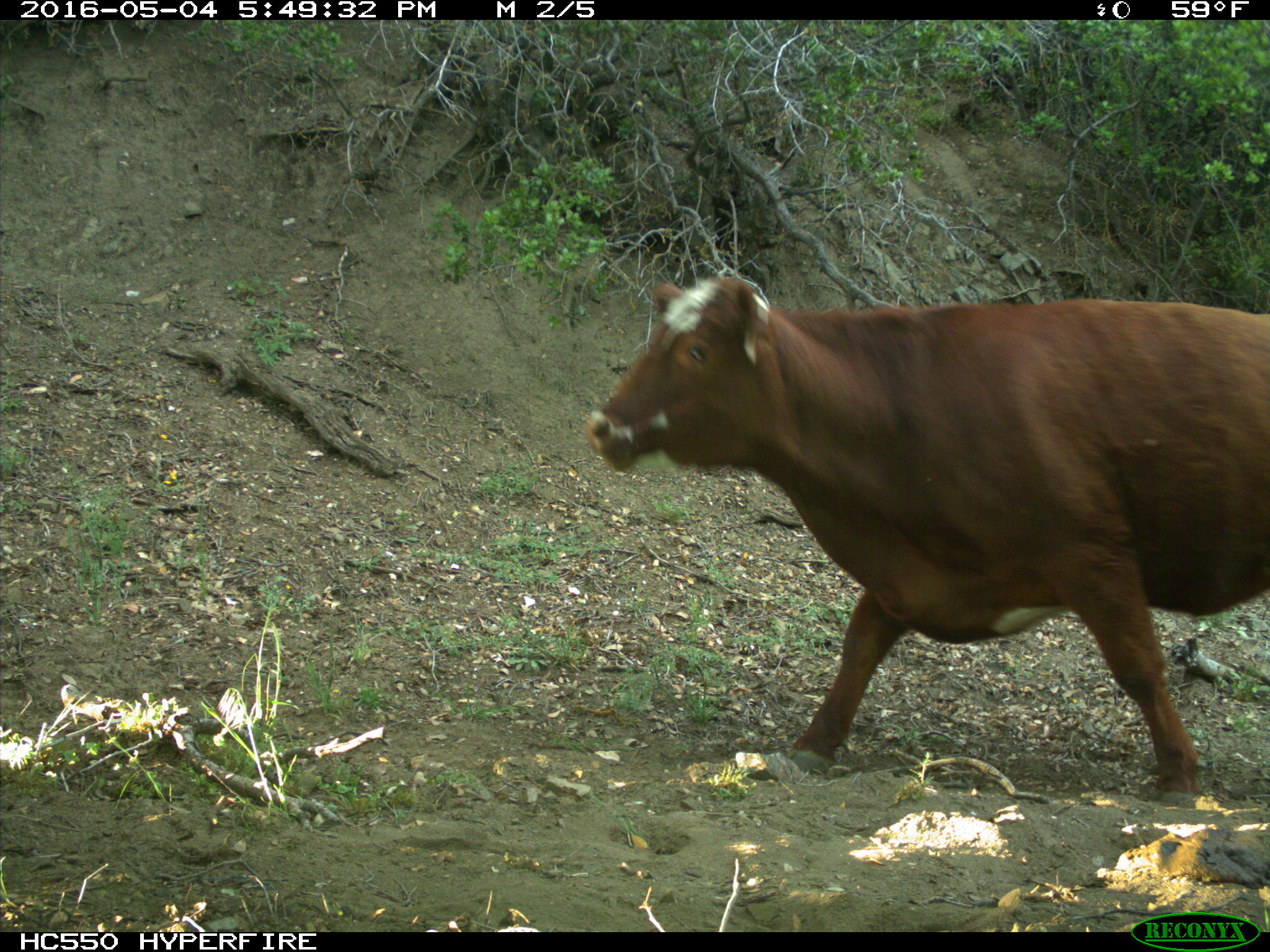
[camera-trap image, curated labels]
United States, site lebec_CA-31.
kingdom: Animalia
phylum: Chordata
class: Mammalia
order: Artiodactyla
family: Bovidae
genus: Bos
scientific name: Bos taurus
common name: domestic cow